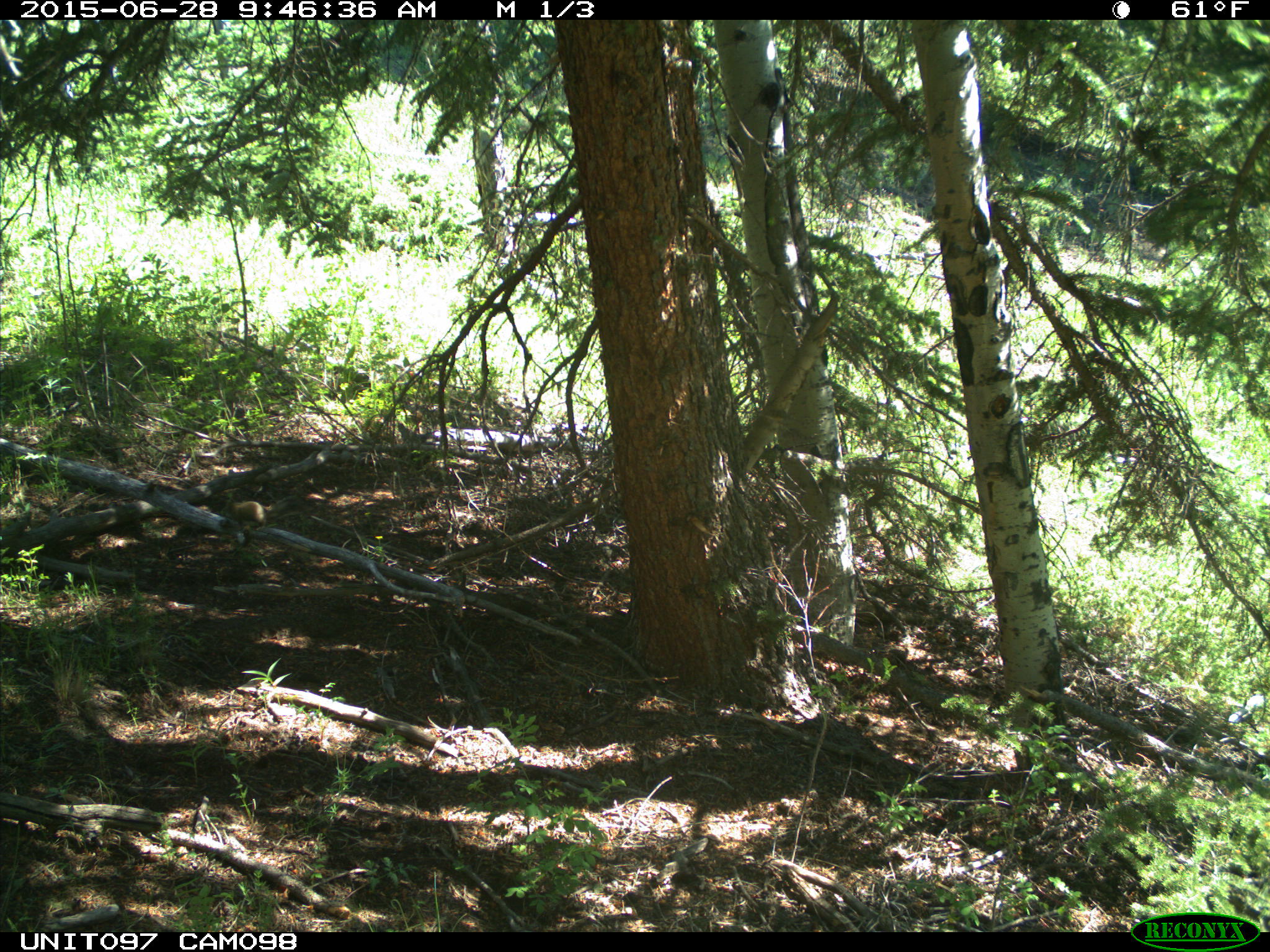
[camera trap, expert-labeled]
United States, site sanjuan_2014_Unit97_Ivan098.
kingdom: Animalia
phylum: Chordata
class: Mammalia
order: Rodentia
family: Sciuridae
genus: Tamiasciurus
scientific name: Tamiasciurus hudsonicus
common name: american red squirrel